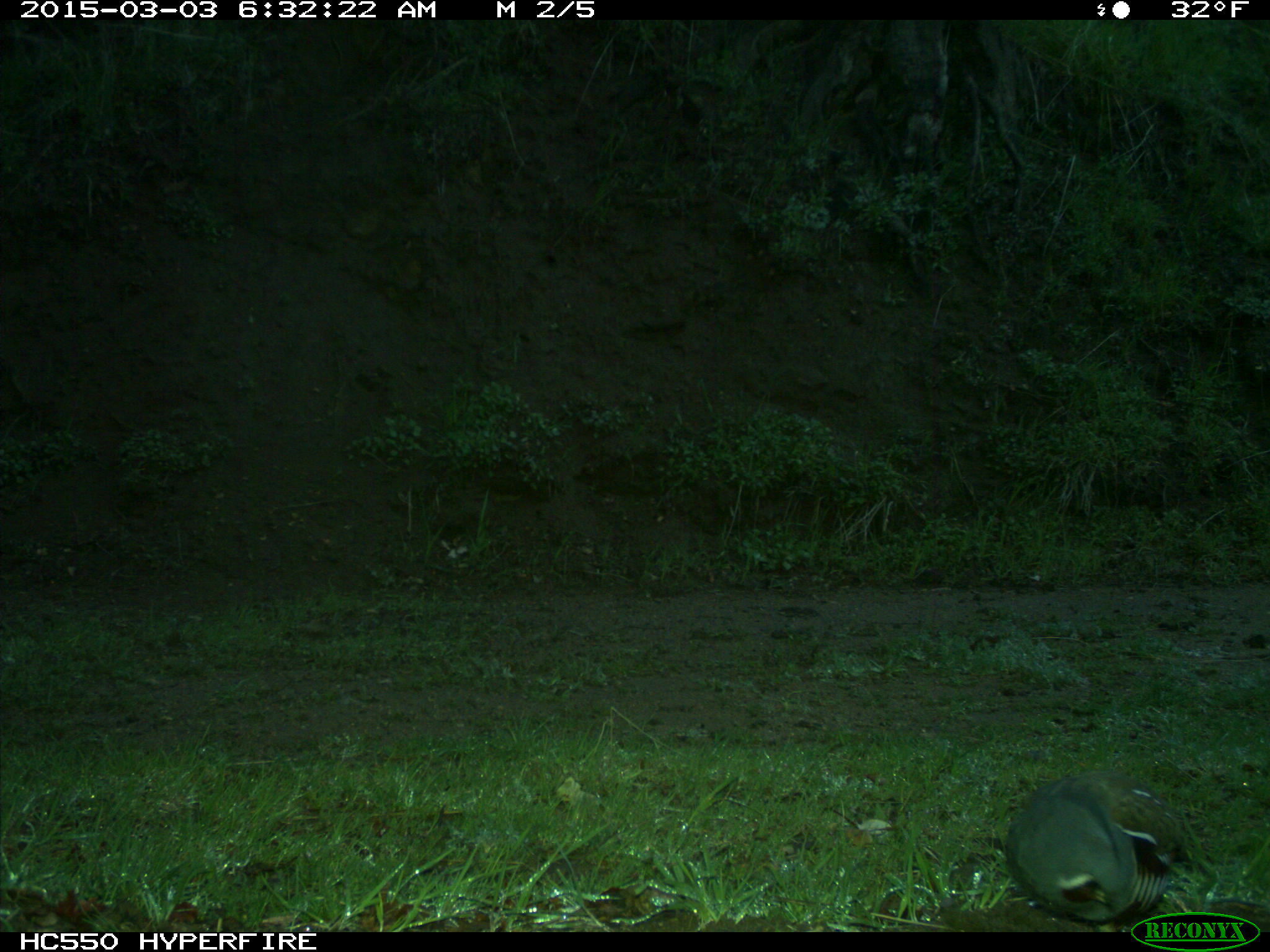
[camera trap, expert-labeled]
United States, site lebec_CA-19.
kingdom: Animalia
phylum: Chordata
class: Aves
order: Galliformes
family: Odontophoridae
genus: Callipepla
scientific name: Callipepla californica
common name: california quail